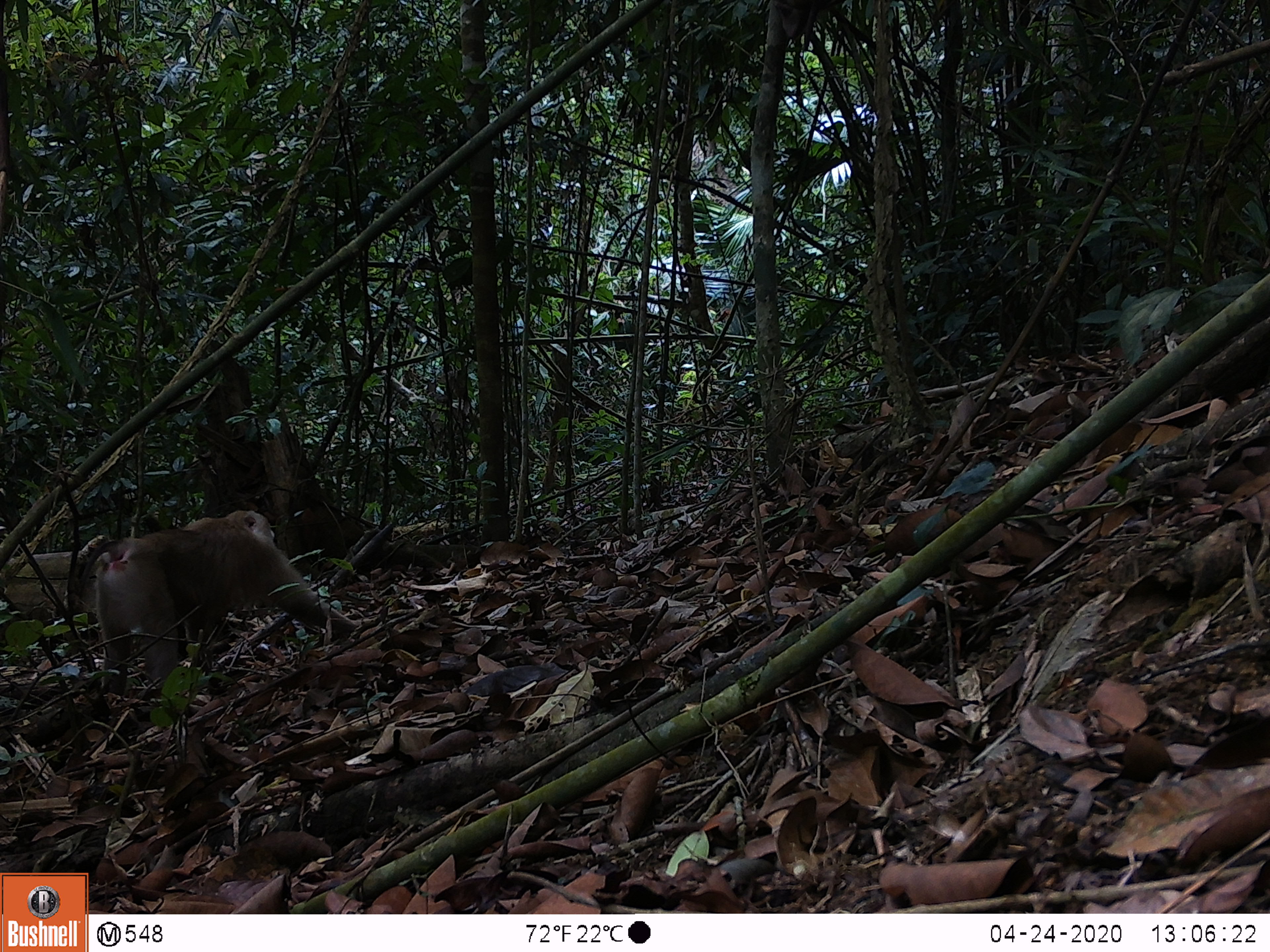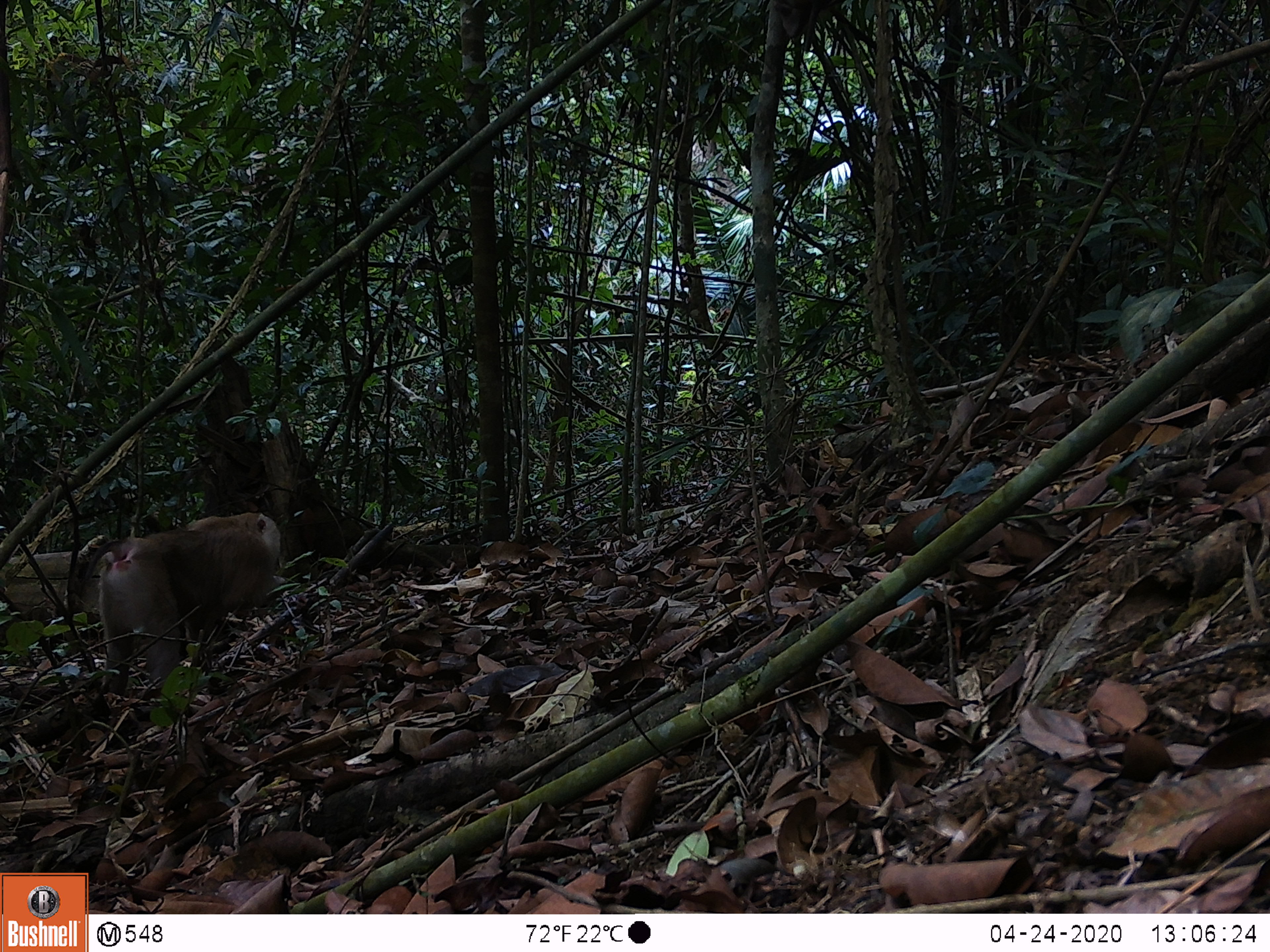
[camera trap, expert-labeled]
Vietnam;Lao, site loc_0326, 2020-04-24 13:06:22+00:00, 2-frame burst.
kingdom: Animalia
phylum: Chordata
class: Mammalia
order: Primates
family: Cercopithecidae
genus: Macaca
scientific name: Macaca nemestrina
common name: pig-tailed macaque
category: pig tailed macaque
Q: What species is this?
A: Pig tailed macaque (pig-tailed macaque) (Macaca nemestrina).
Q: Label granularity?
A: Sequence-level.